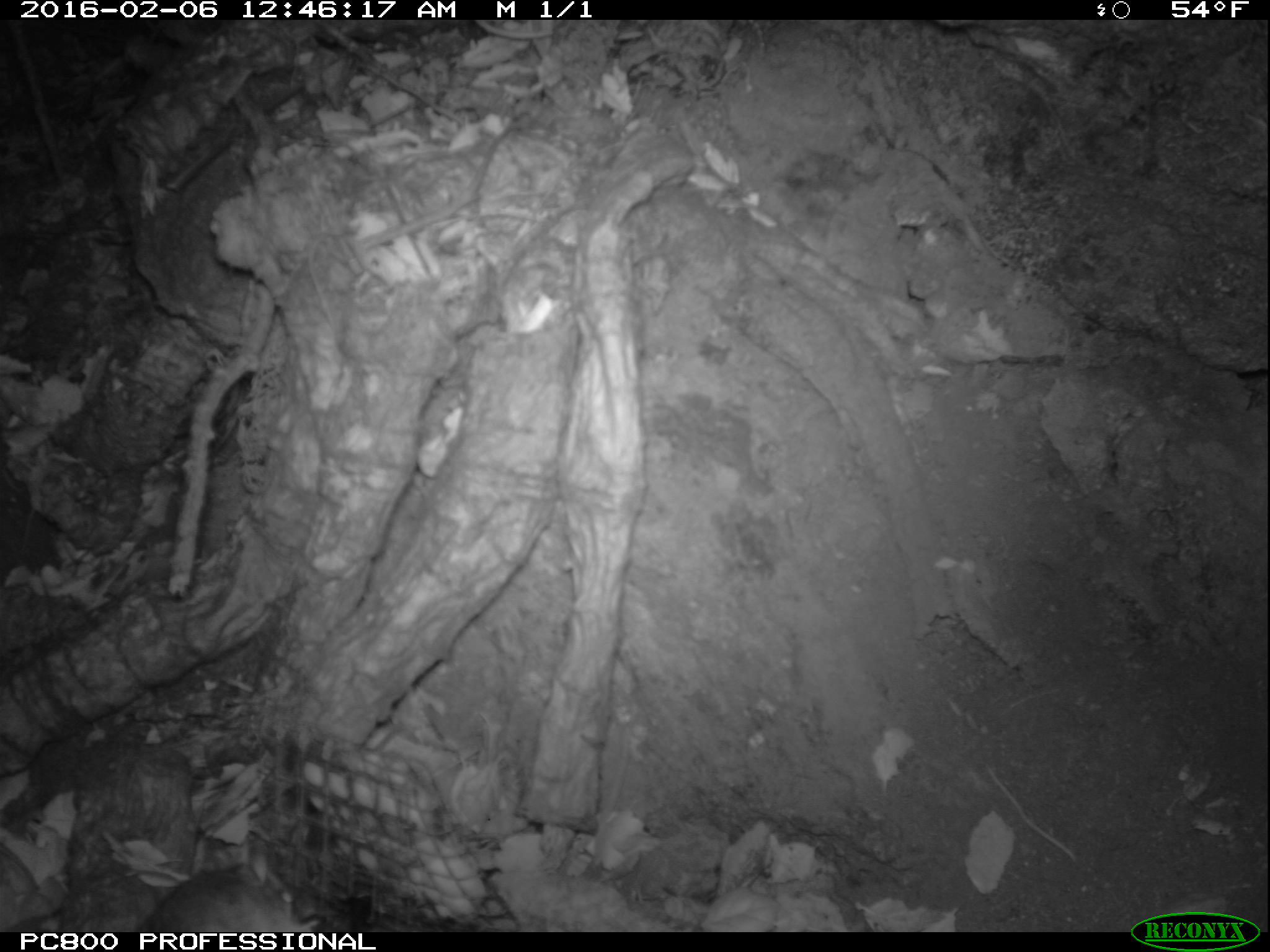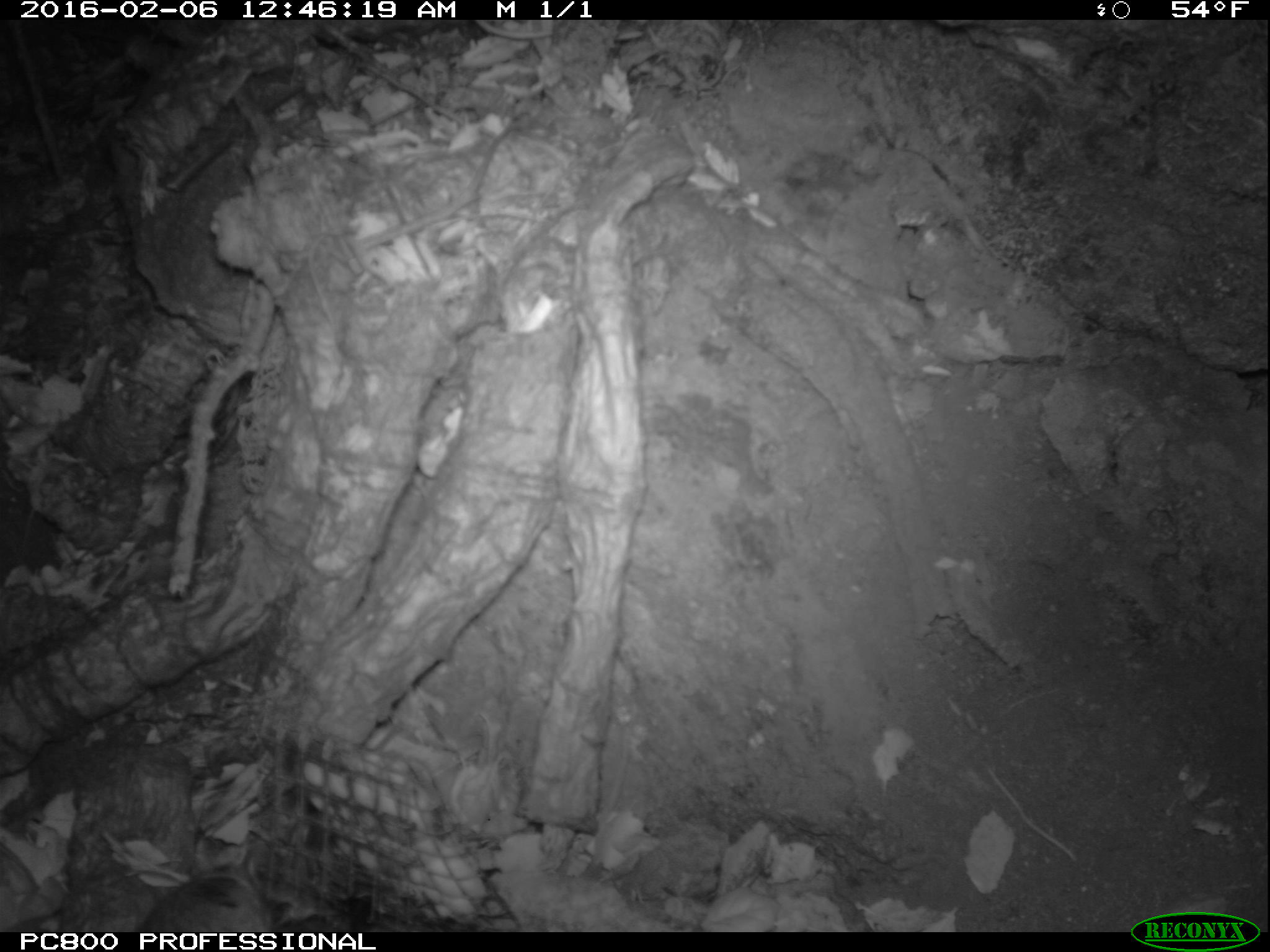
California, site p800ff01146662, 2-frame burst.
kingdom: Animalia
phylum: Chordata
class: Mammalia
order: Rodentia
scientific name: Rodentia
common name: rodent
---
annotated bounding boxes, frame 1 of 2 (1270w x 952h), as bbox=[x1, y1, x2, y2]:
rodent: bbox=[135, 871, 321, 930]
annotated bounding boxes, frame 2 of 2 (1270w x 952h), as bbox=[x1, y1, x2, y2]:
rodent: bbox=[133, 859, 273, 933]